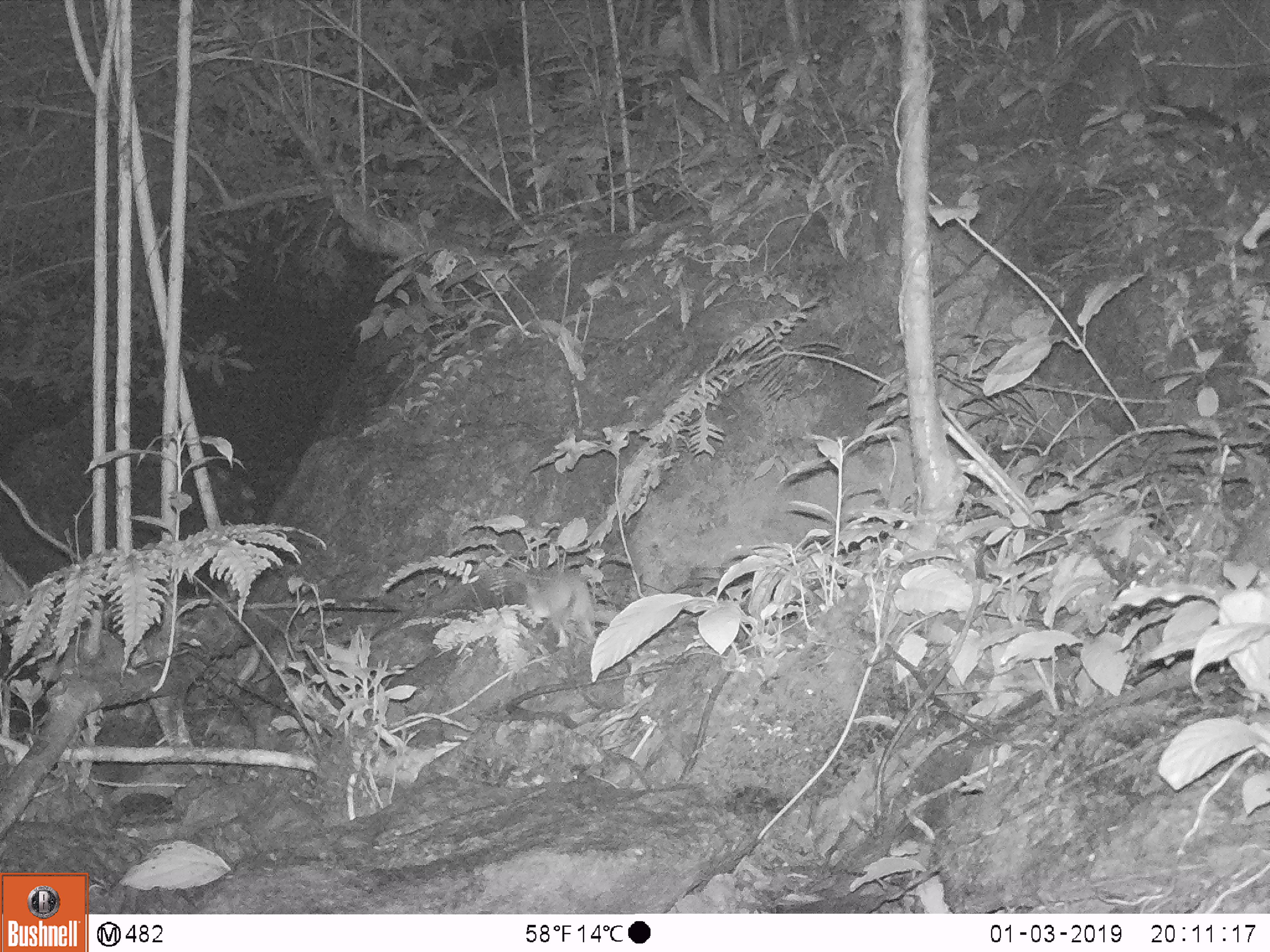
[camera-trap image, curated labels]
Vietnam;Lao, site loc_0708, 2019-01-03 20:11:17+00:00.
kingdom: Animalia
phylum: Chordata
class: Mammalia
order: Rodentia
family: Muridae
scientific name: Muridae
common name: old-world mice and rats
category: unidentified murid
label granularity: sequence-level